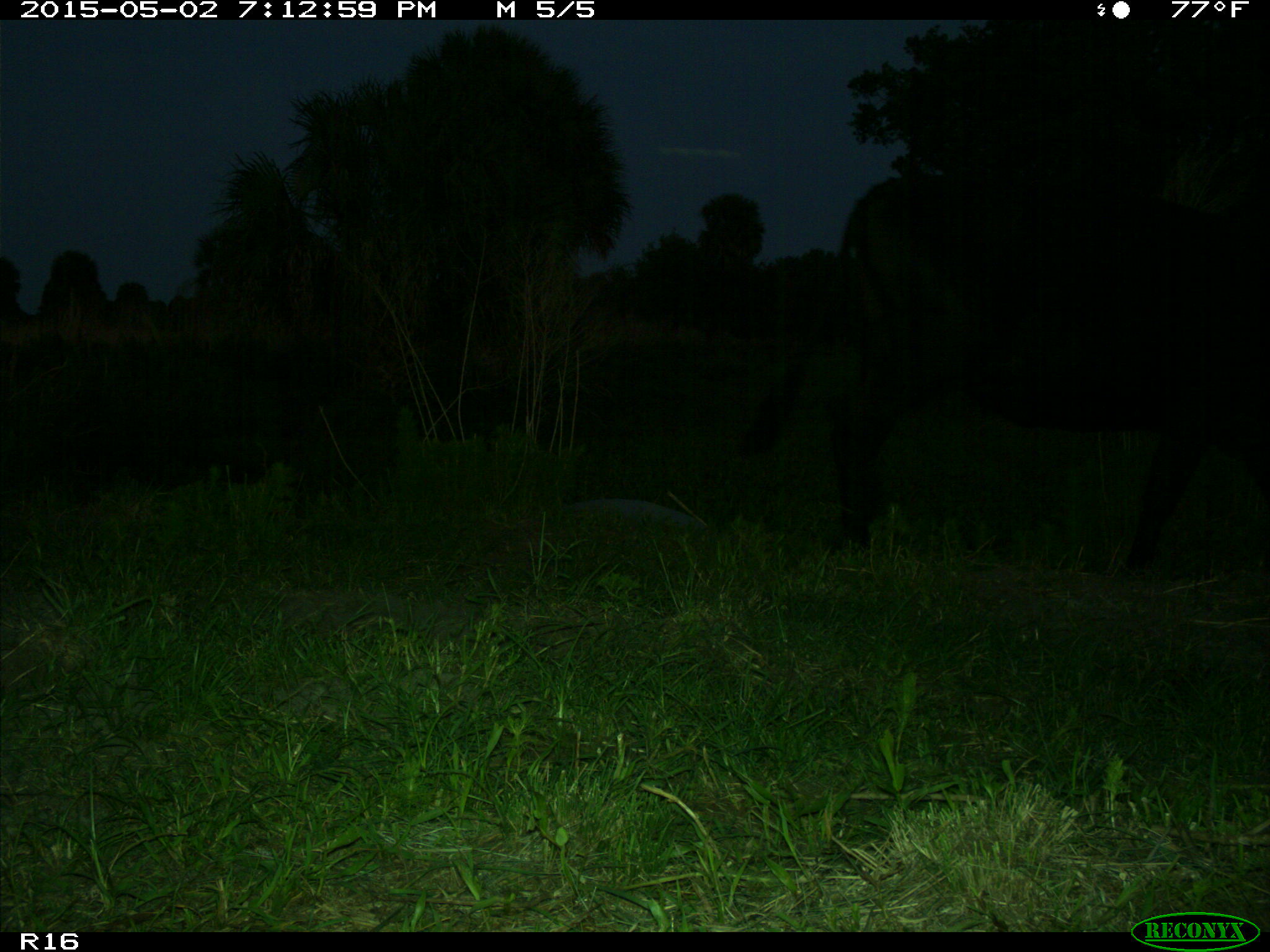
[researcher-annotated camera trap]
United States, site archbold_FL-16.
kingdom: Animalia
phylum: Chordata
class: Mammalia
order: Artiodactyla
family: Bovidae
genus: Bos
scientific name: Bos taurus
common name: domestic cow